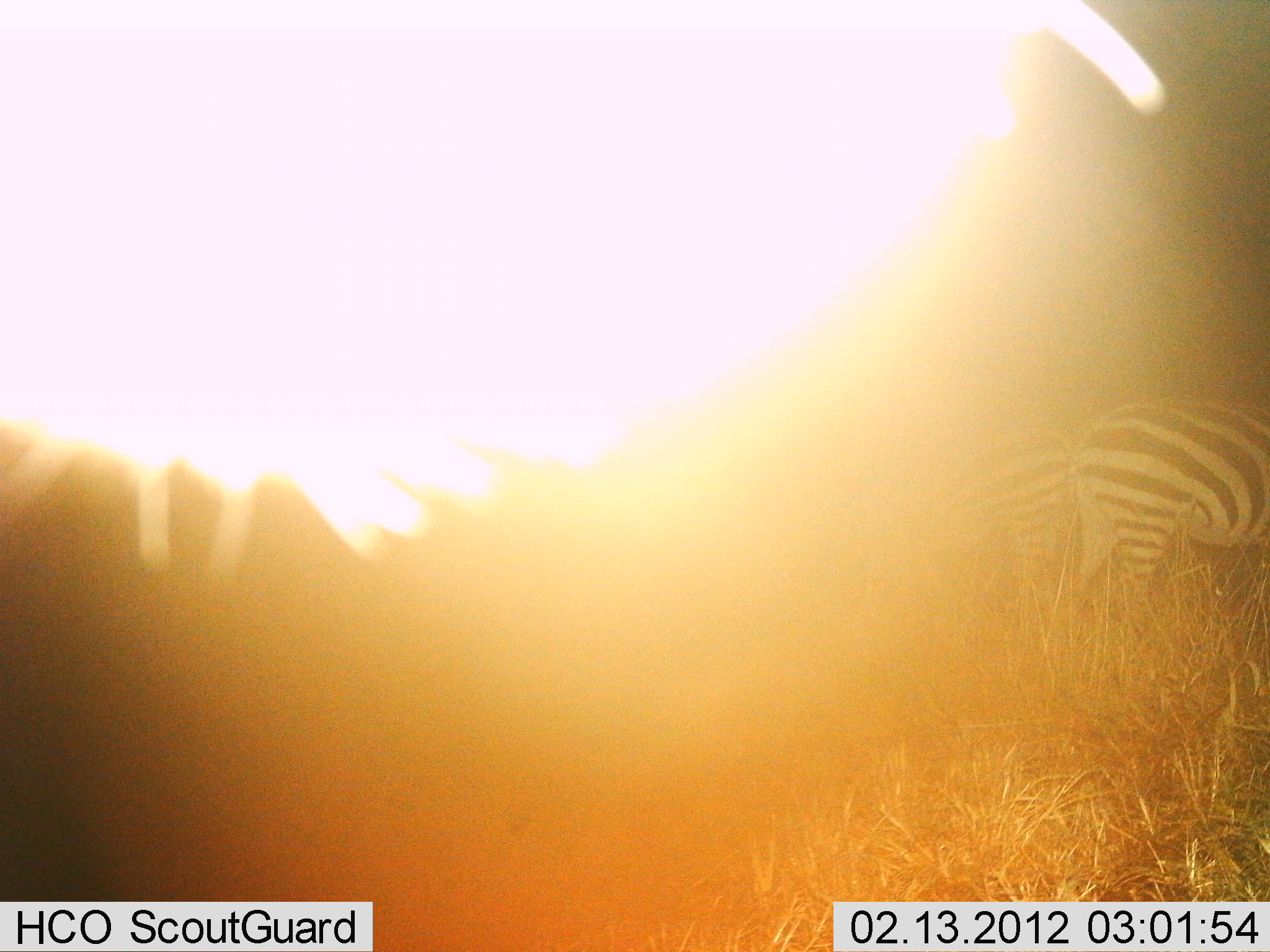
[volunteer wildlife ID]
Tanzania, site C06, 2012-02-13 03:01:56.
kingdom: Animalia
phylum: Chordata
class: Mammalia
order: Perissodactyla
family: Equidae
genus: Equus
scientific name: Equus quagga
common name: plains zebra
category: zebra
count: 2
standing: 88%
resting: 4%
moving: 8%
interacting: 0%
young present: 0%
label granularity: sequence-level